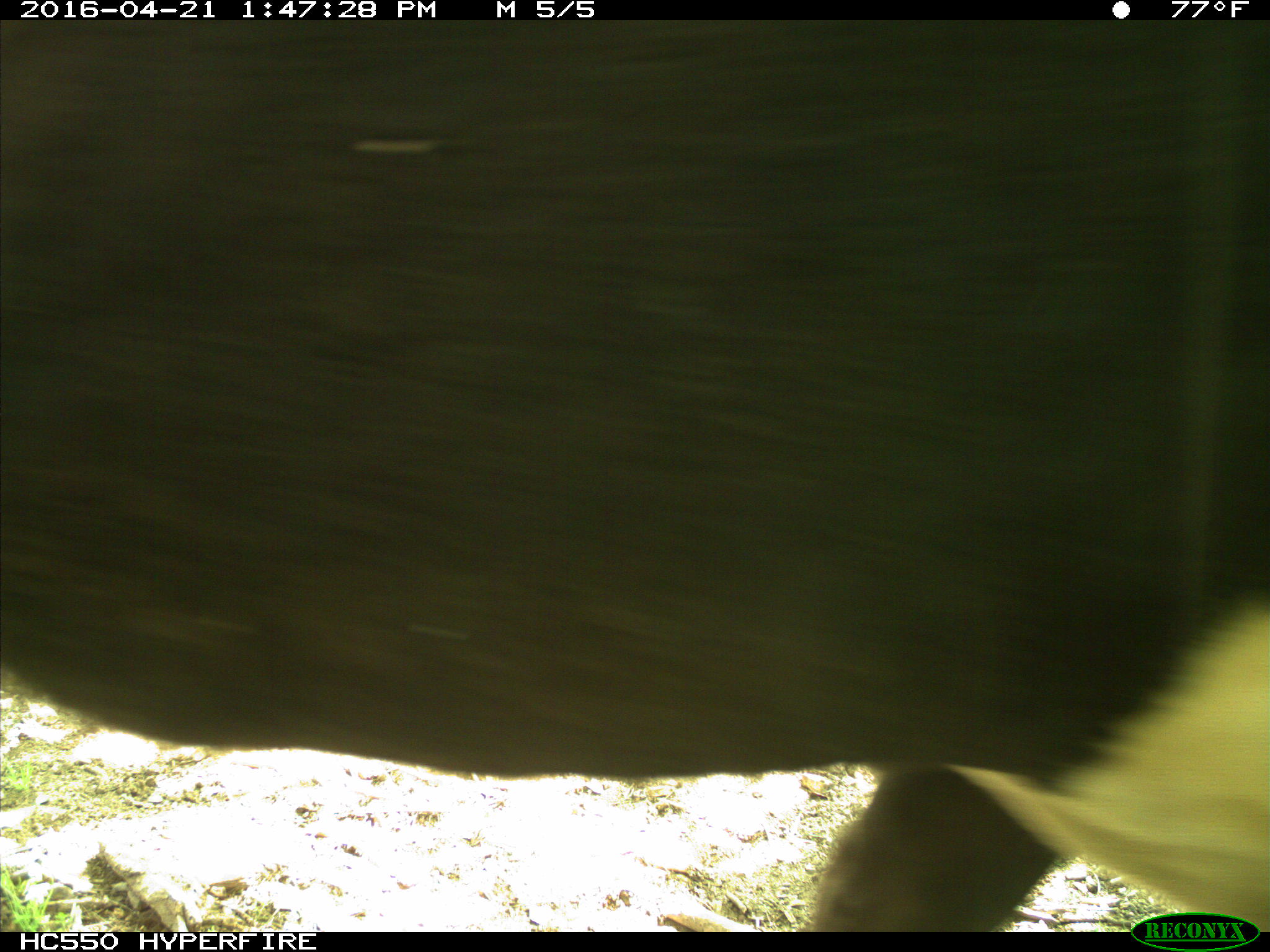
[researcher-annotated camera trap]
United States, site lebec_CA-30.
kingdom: Animalia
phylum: Chordata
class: Mammalia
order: Artiodactyla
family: Bovidae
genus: Bos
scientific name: Bos taurus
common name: domestic cow